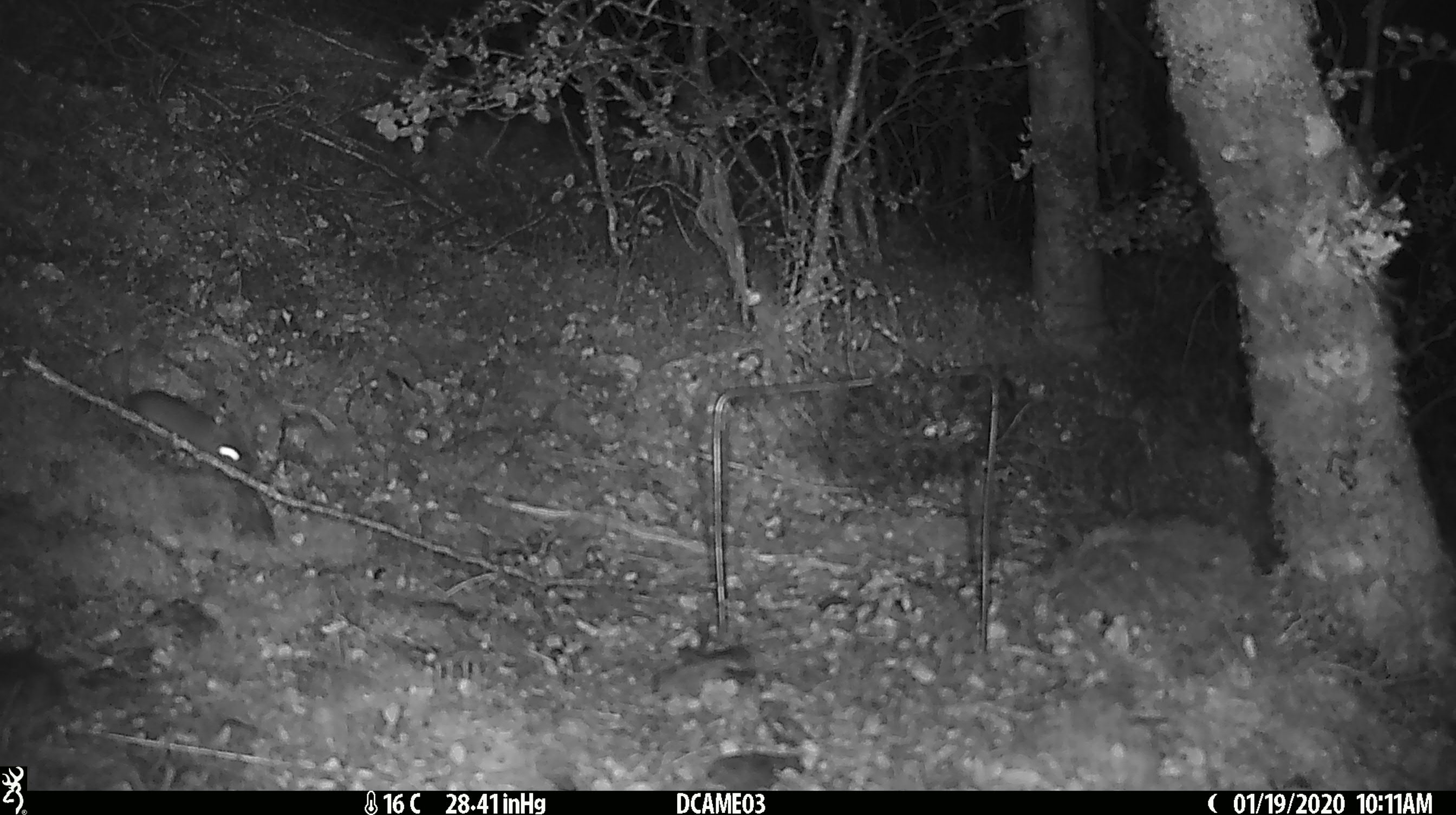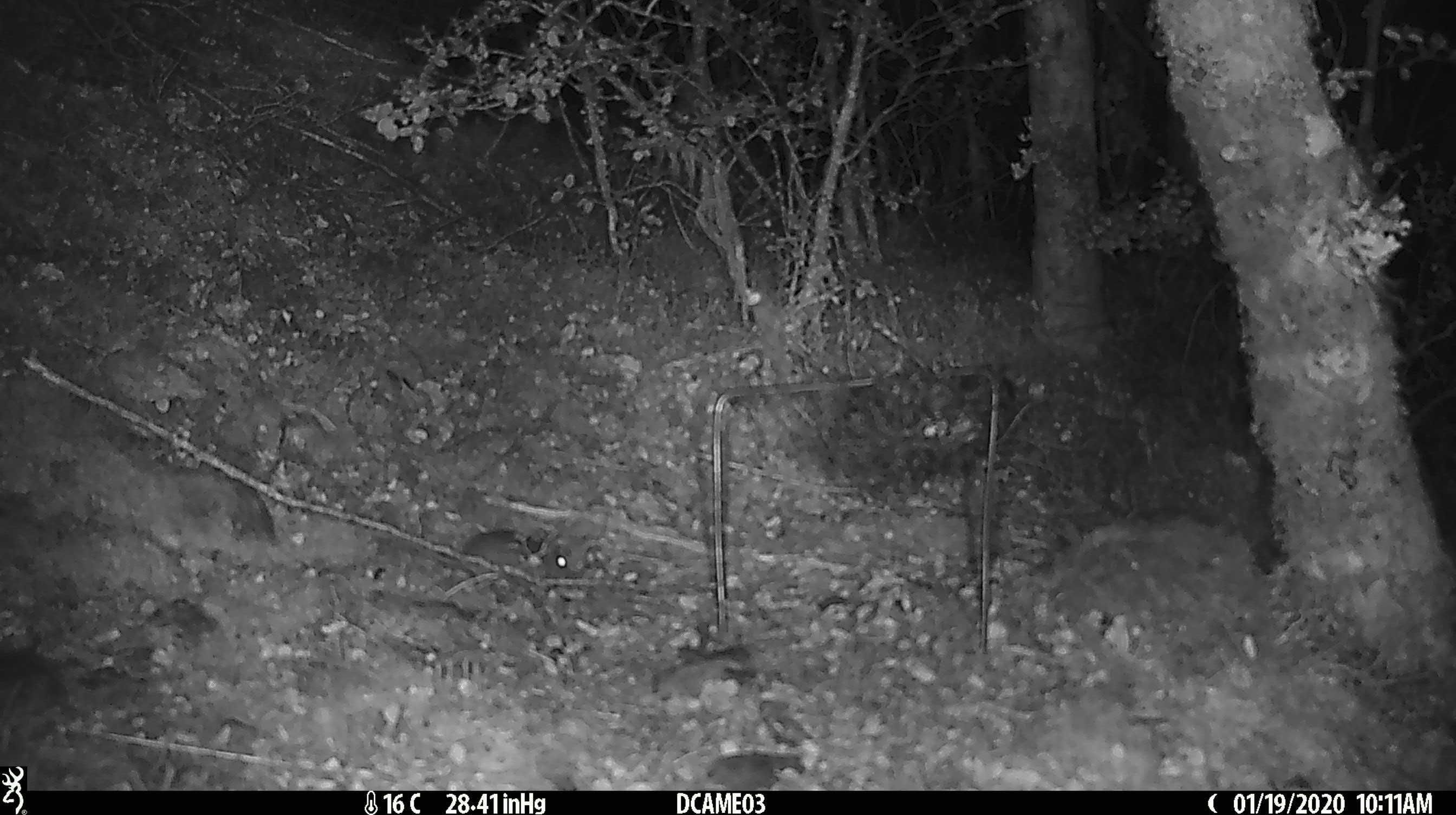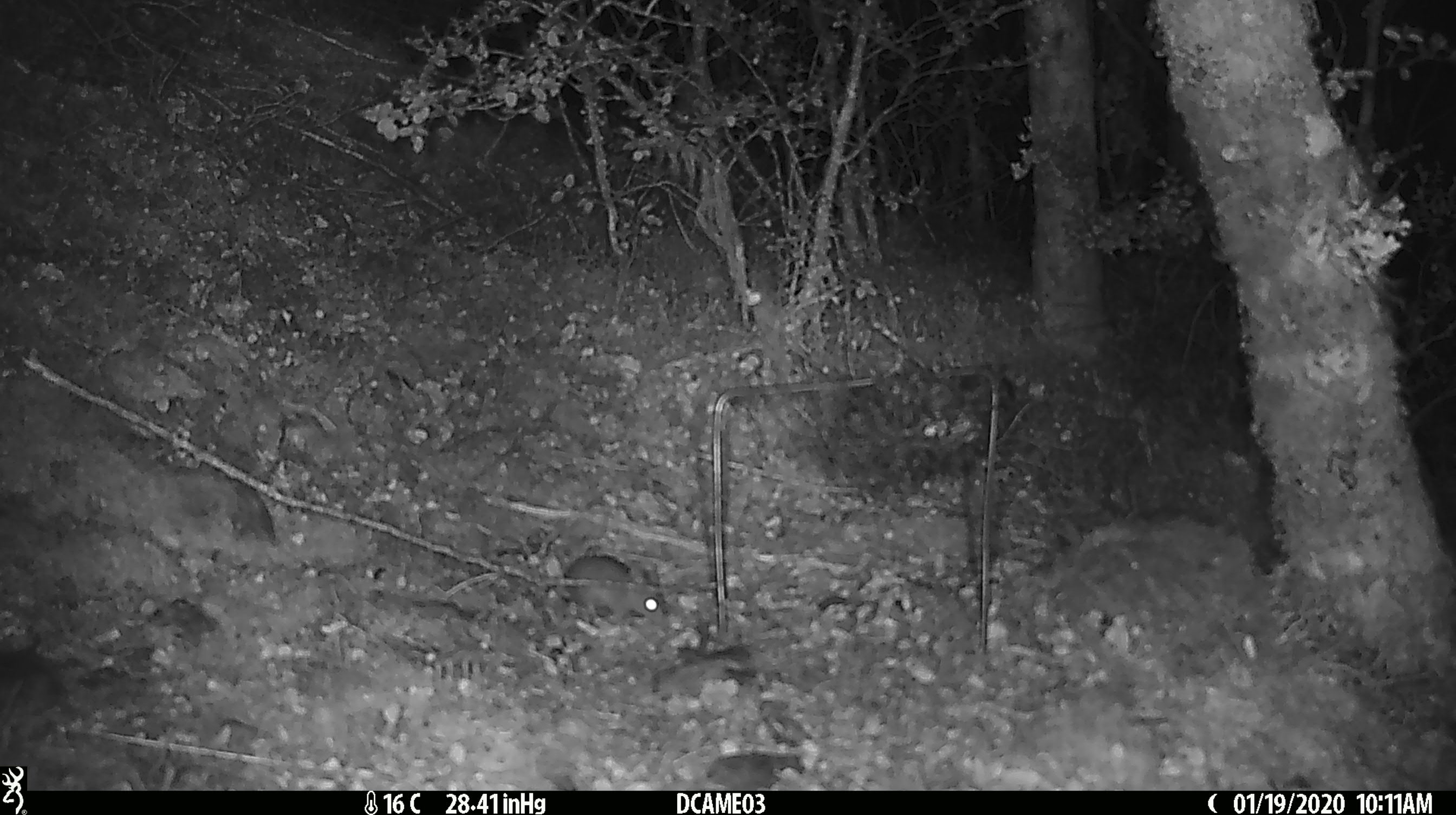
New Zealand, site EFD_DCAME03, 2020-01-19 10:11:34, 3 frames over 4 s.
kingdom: Animalia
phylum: Chordata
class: Mammalia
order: Rodentia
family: Muridae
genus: Mus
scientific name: Mus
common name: mouse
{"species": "mouse (Mus)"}